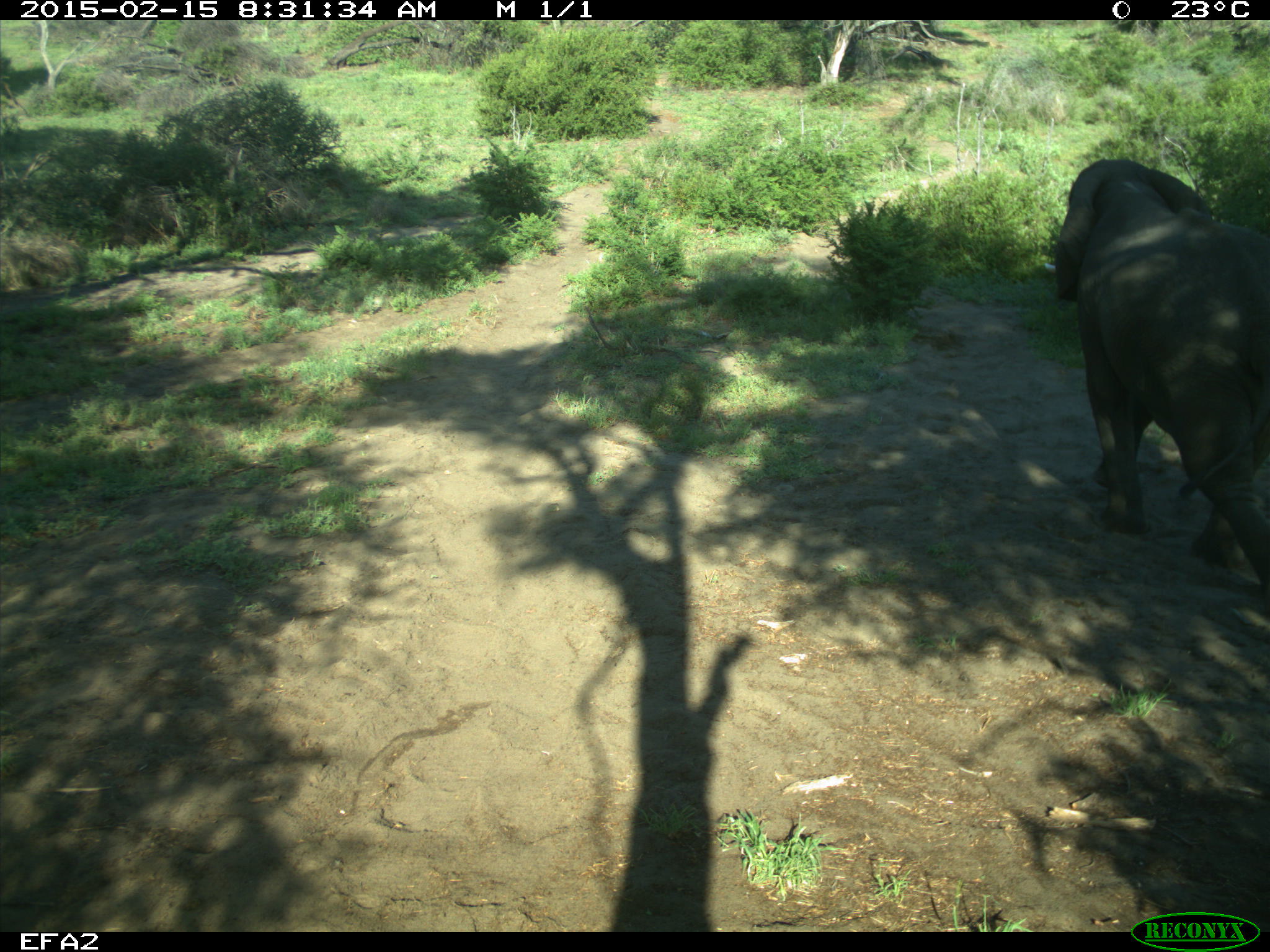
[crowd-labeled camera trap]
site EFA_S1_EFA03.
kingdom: Animalia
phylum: Chordata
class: Mammalia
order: Proboscidea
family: Elephantidae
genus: Loxodonta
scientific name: Loxodonta africana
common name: african bush elephant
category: elephant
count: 1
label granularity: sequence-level